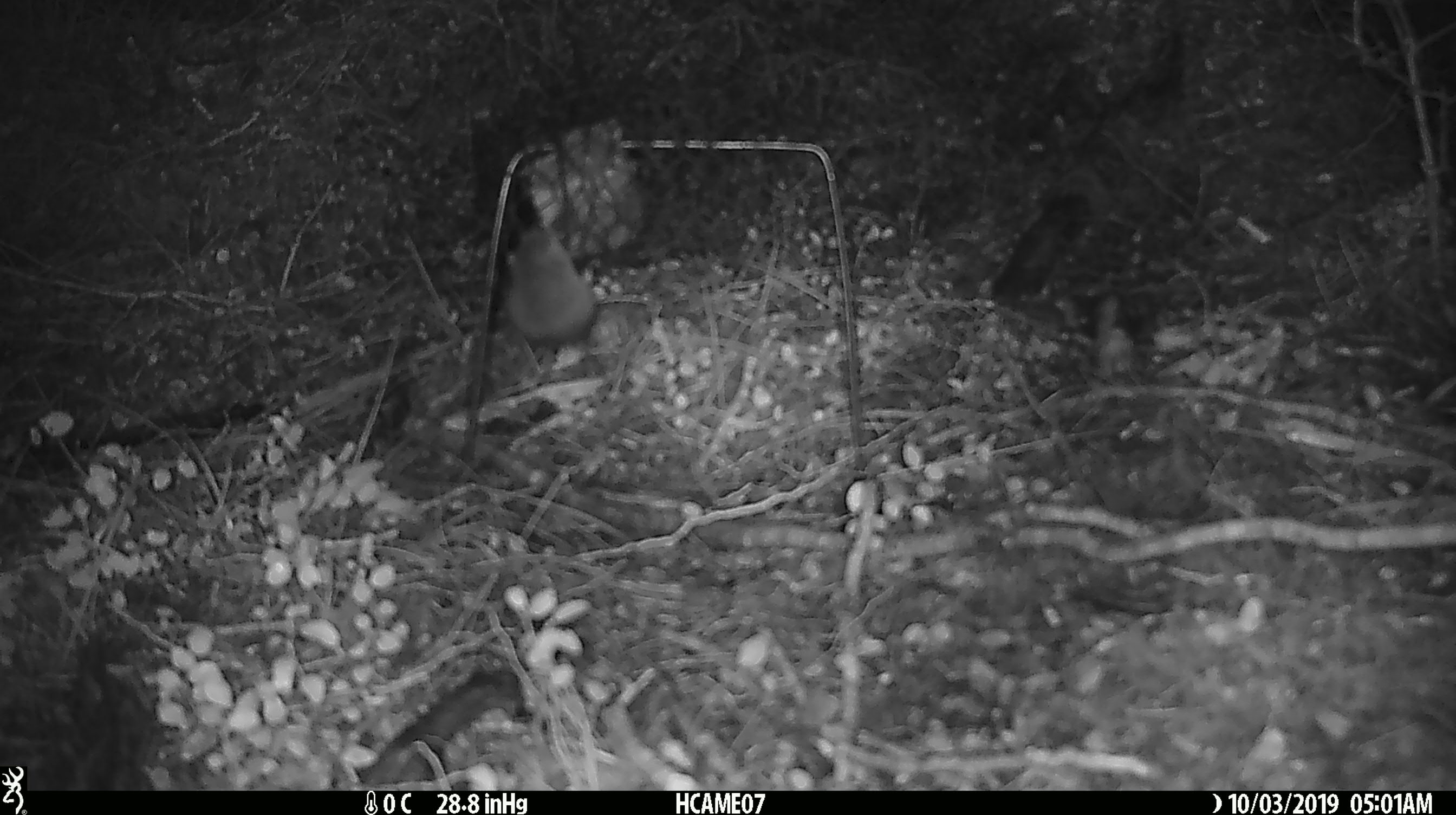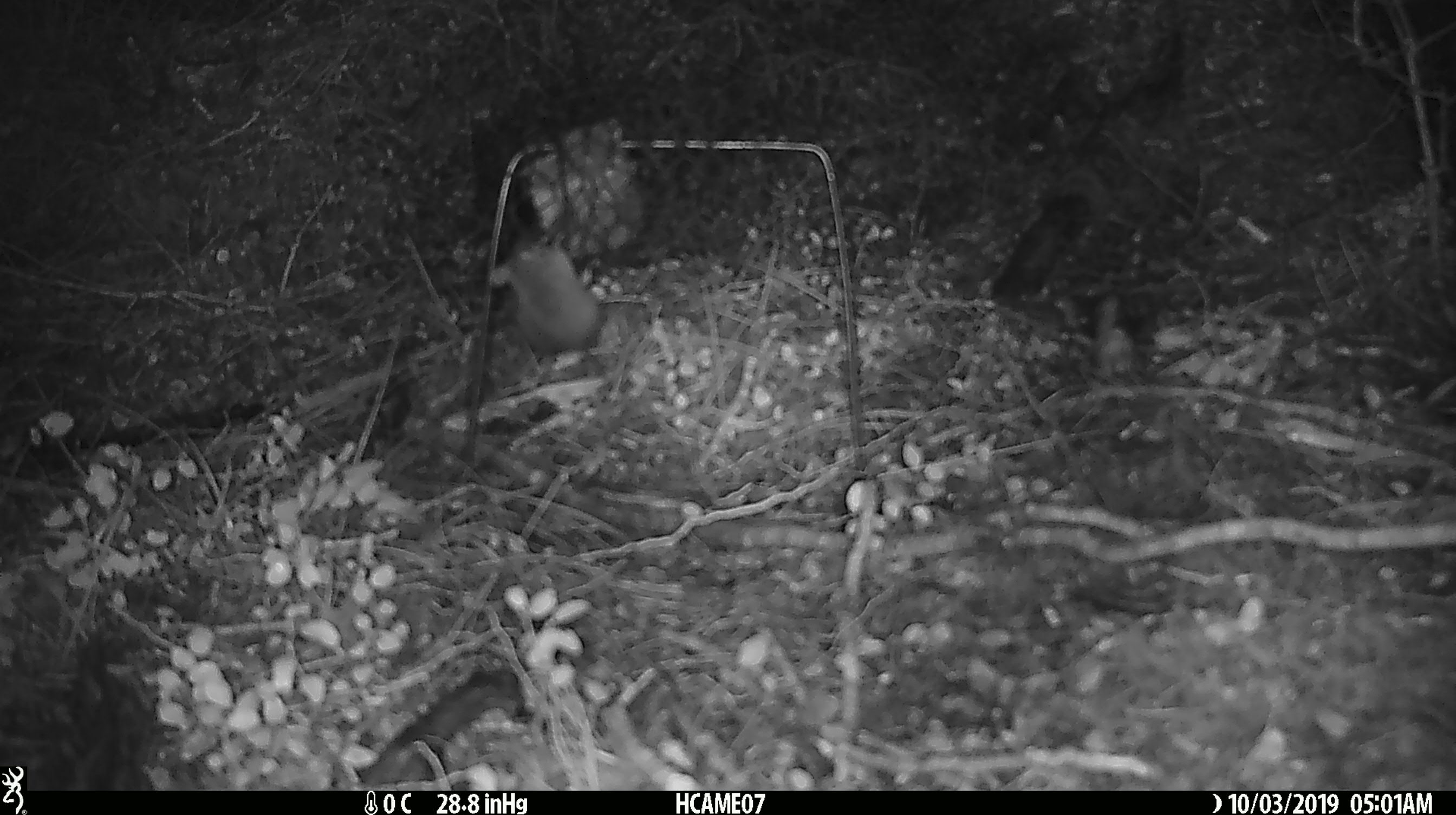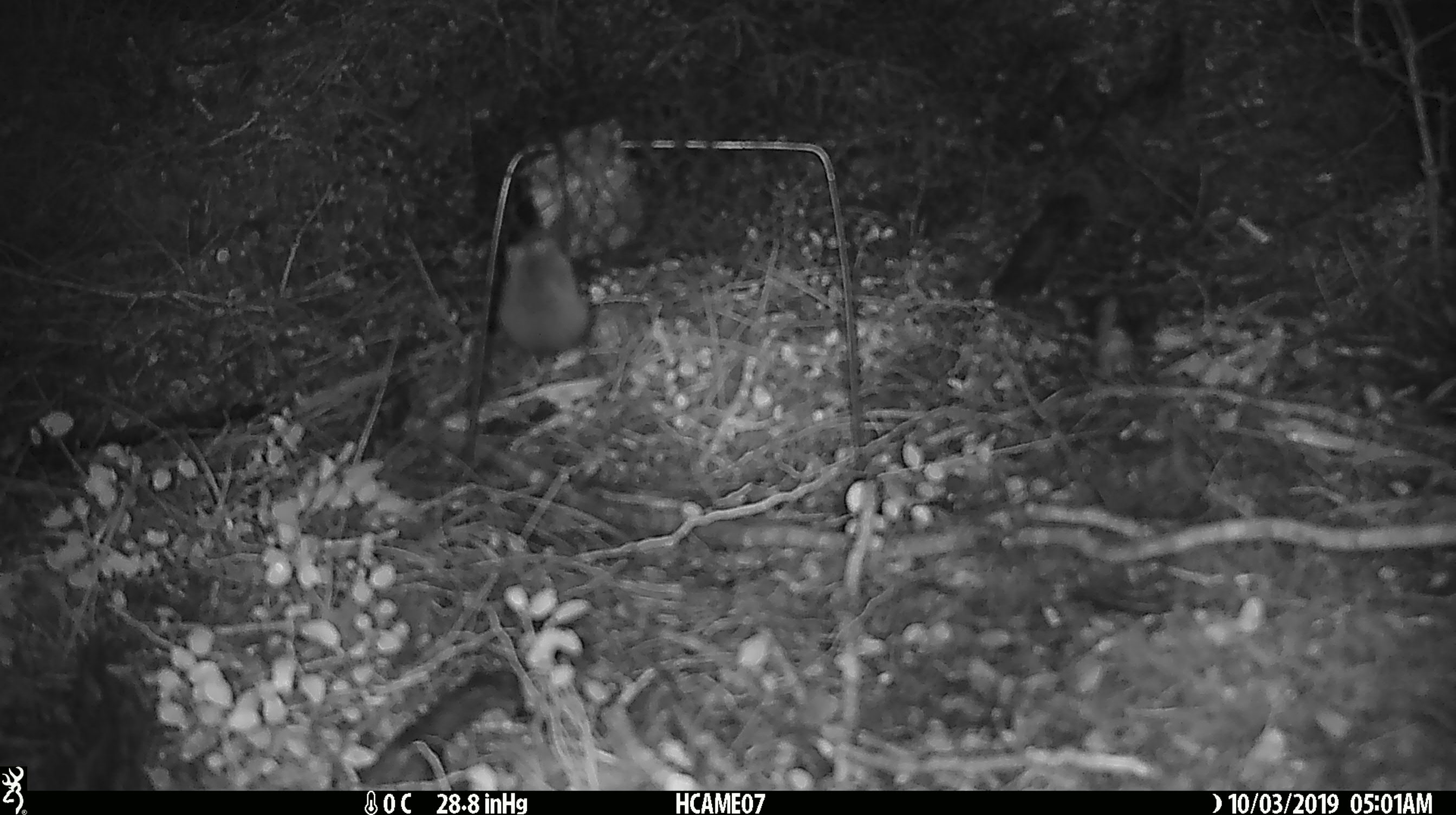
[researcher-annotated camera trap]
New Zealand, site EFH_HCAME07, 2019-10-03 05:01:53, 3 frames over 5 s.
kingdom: Animalia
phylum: Chordata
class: Mammalia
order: Rodentia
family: Muridae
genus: Mus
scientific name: Mus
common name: mouse